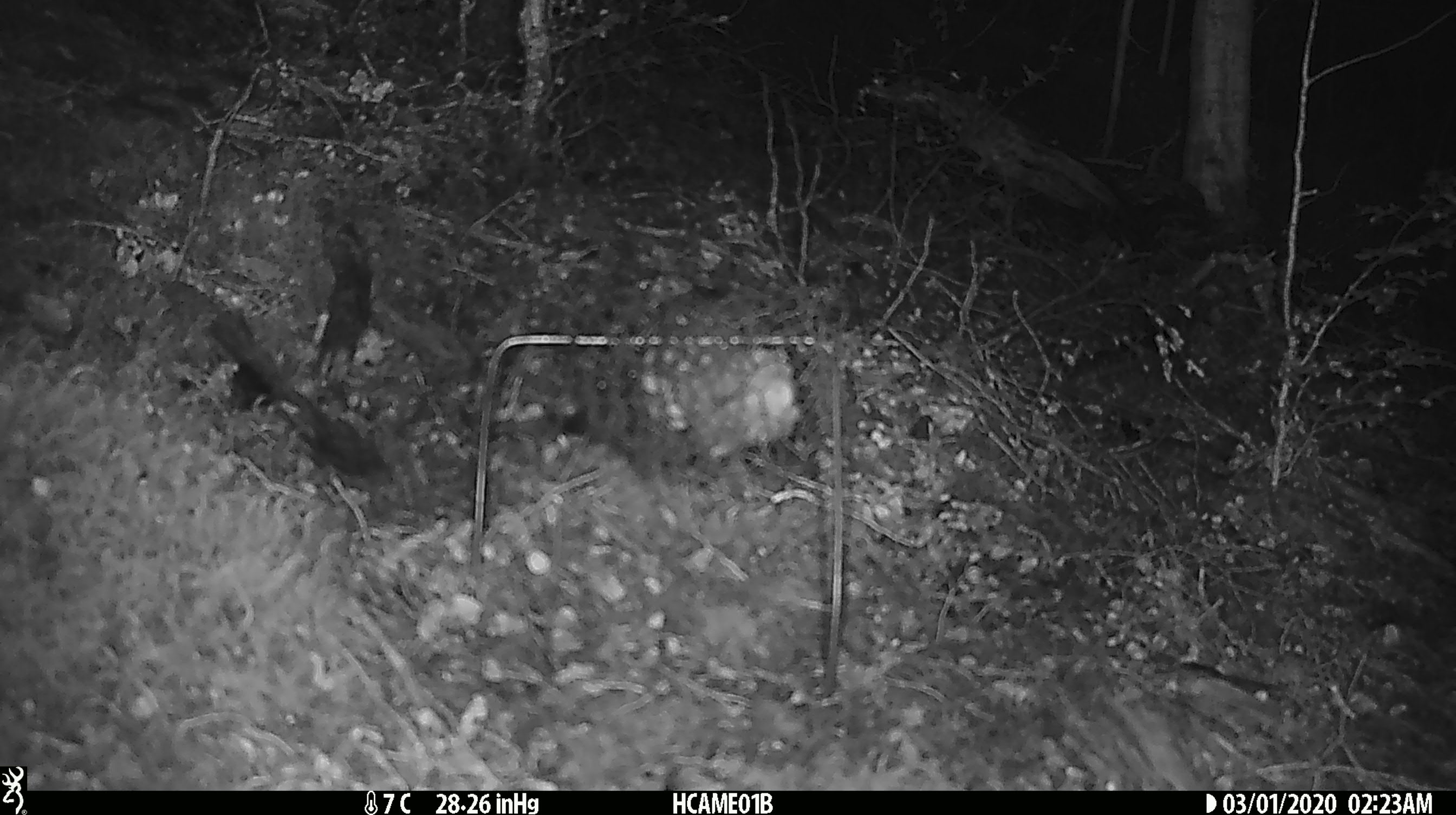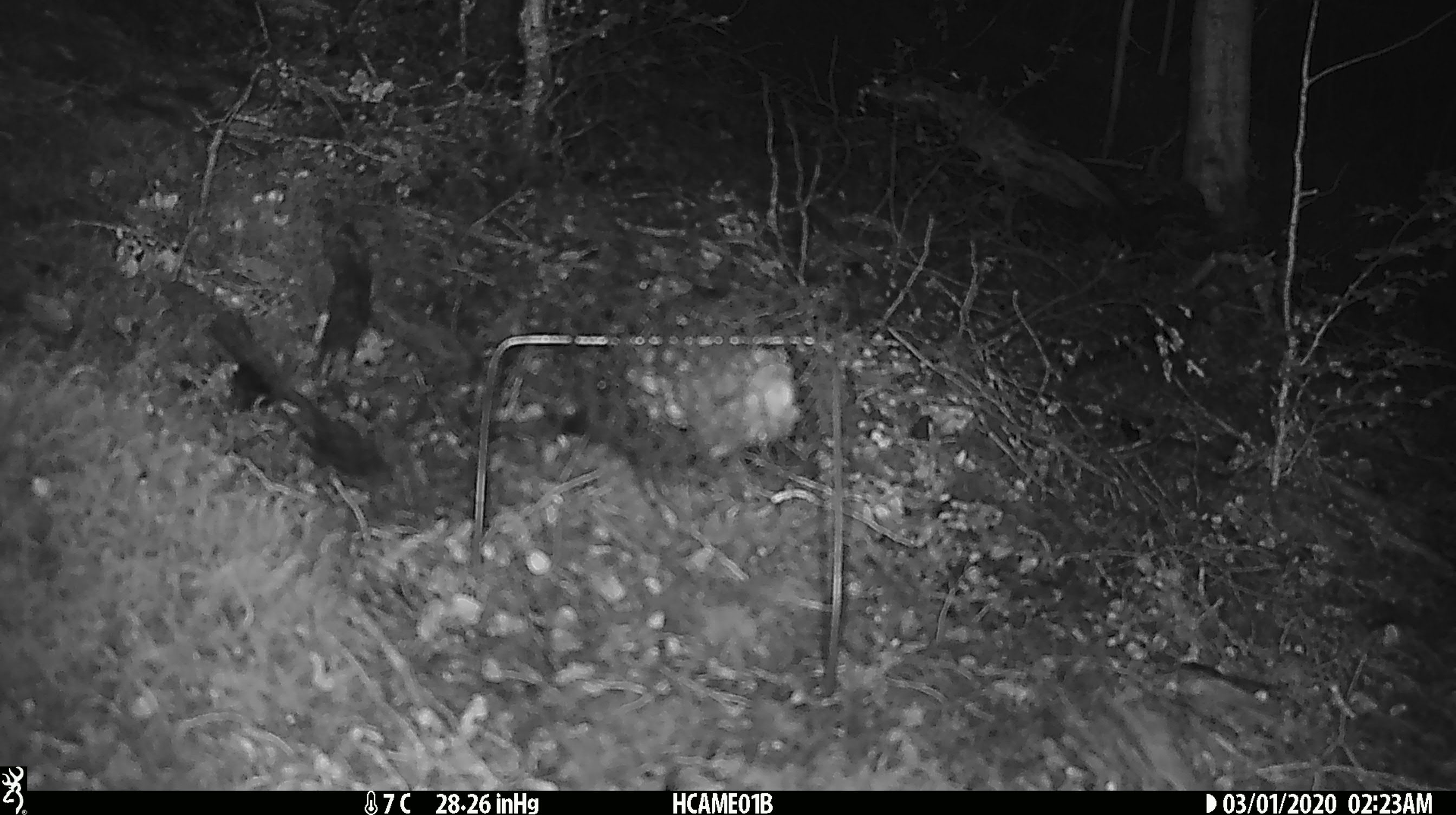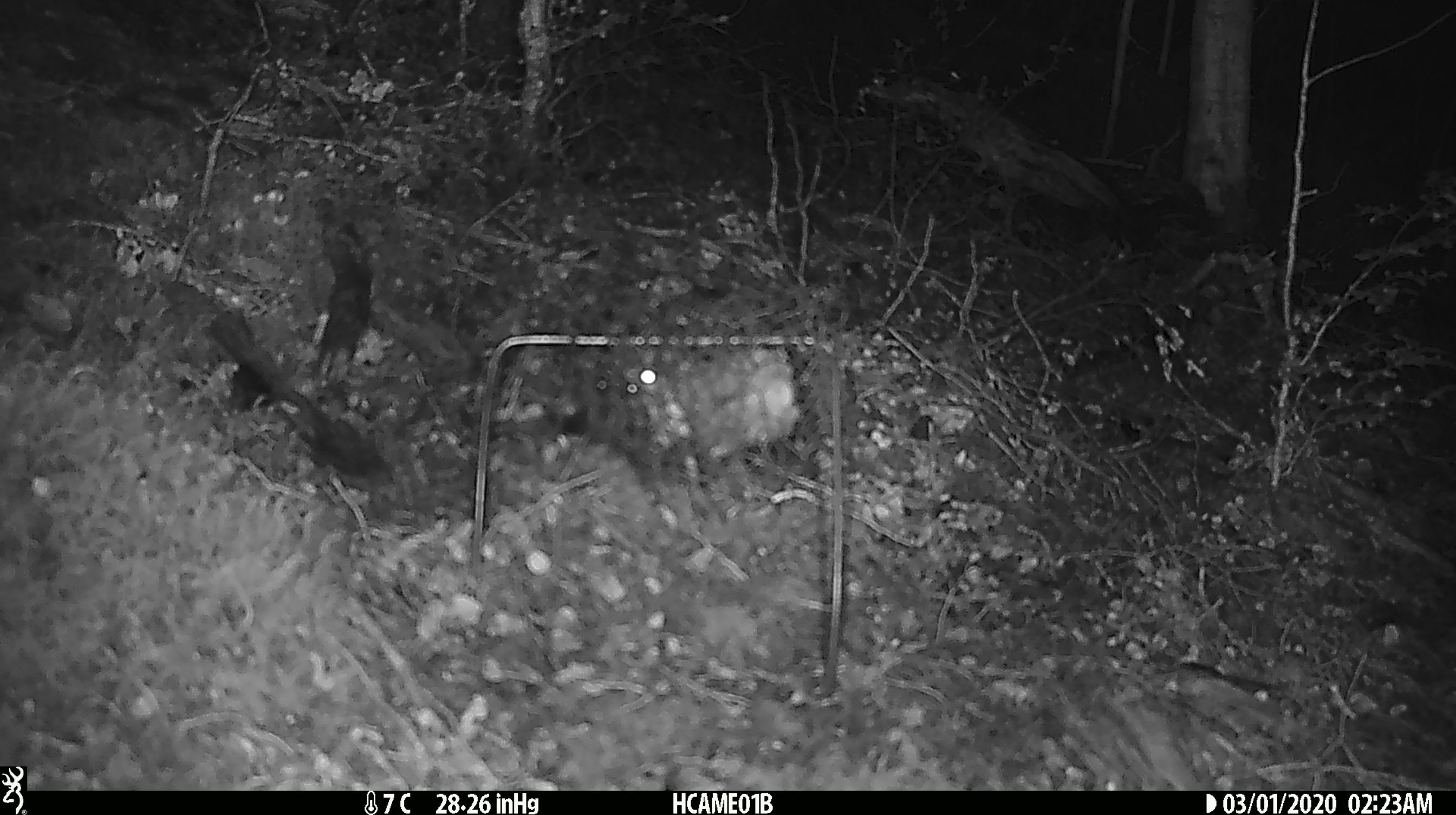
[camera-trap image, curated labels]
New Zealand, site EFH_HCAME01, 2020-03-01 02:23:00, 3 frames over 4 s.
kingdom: Animalia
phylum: Chordata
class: Mammalia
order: Rodentia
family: Muridae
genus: Mus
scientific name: Mus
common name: mouse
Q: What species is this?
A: Mouse (Mus).